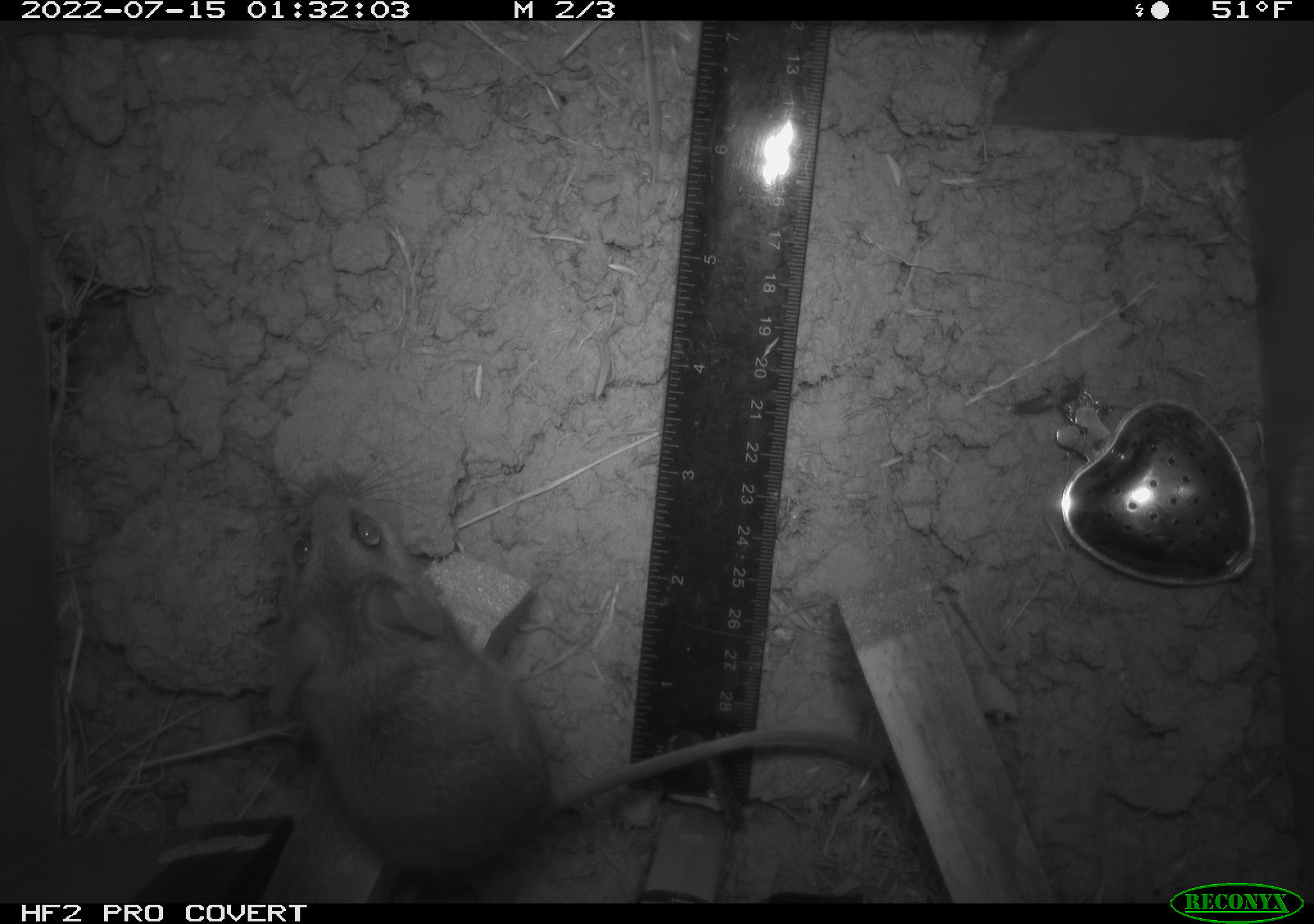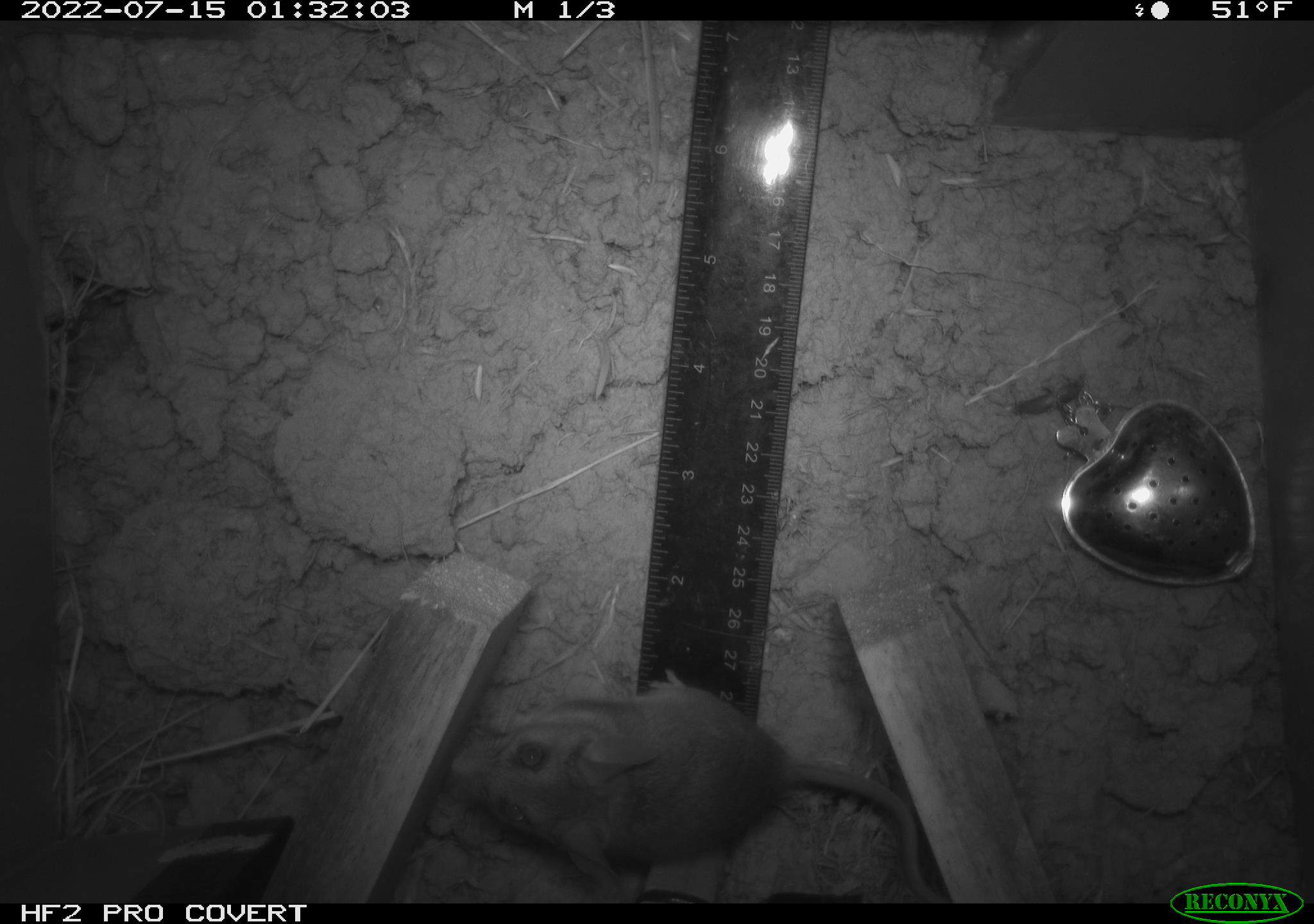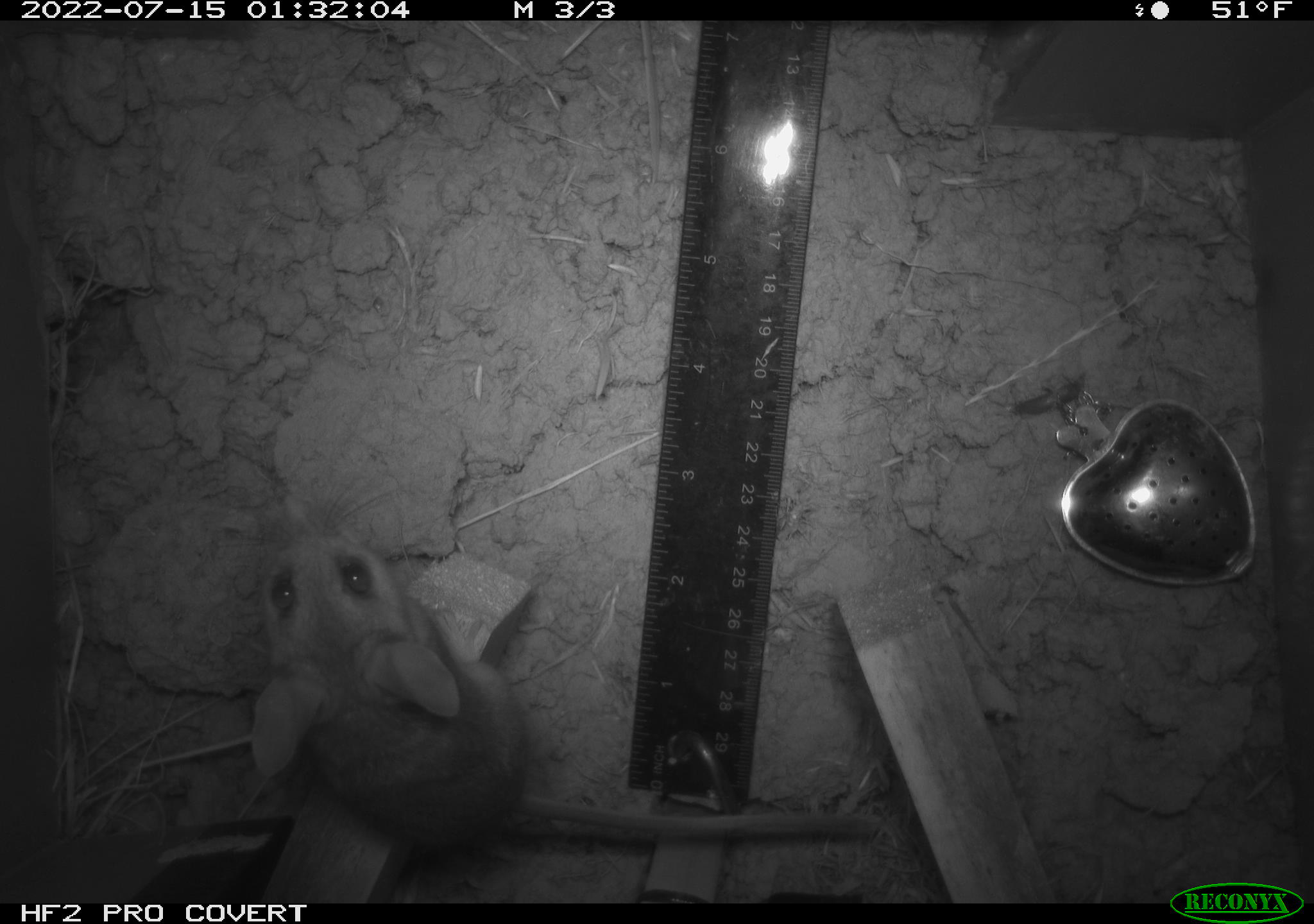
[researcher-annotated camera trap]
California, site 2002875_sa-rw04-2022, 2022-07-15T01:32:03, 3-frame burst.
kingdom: Animalia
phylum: Chordata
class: Mammalia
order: Rodentia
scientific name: Rodentia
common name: mouse species